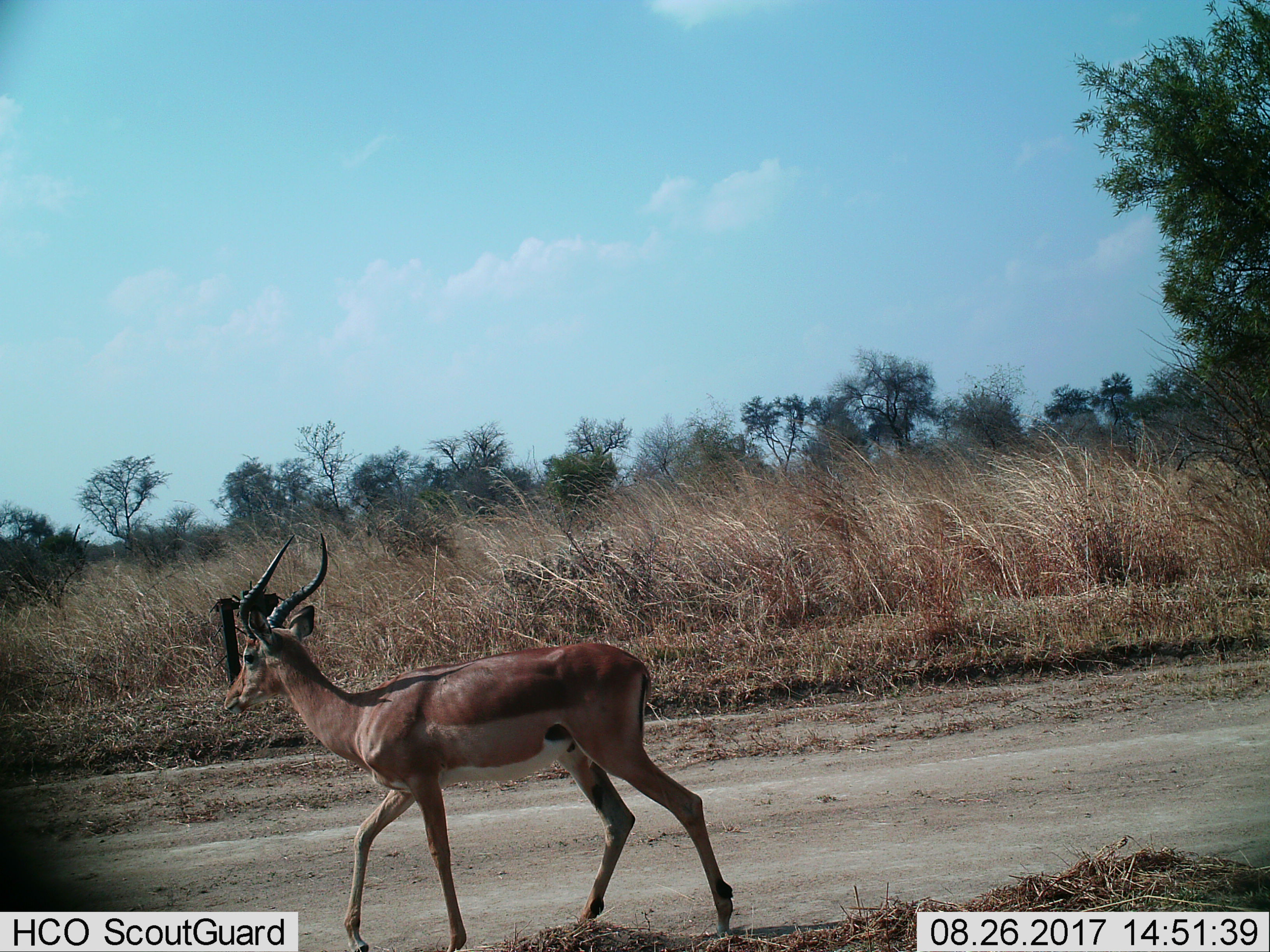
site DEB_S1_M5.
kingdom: Animalia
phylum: Chordata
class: Mammalia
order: Artiodactyla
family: Bovidae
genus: Aepyceros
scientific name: Aepyceros melampus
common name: impala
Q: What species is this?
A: Impala (Aepyceros melampus).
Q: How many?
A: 1.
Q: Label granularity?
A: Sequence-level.